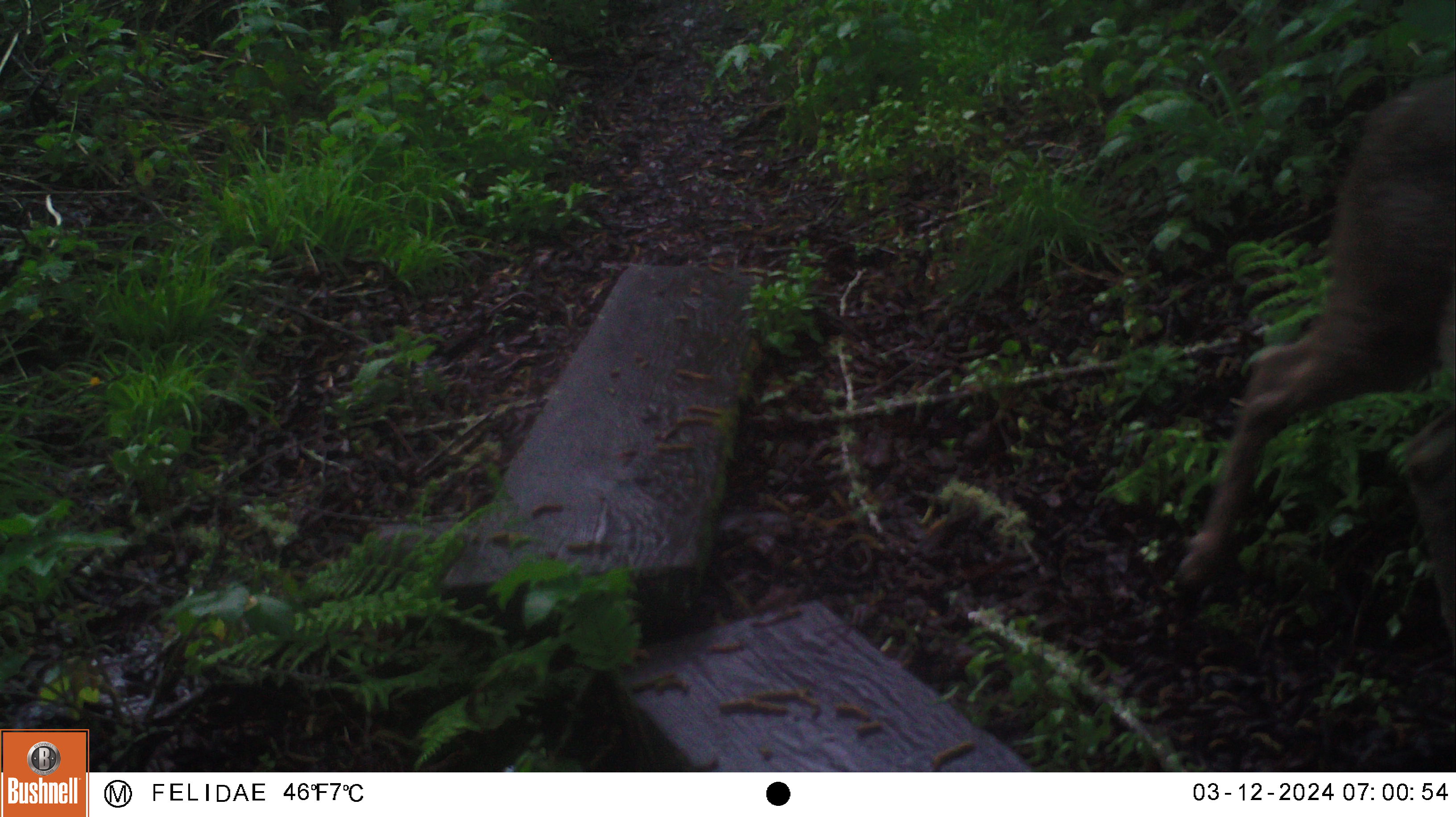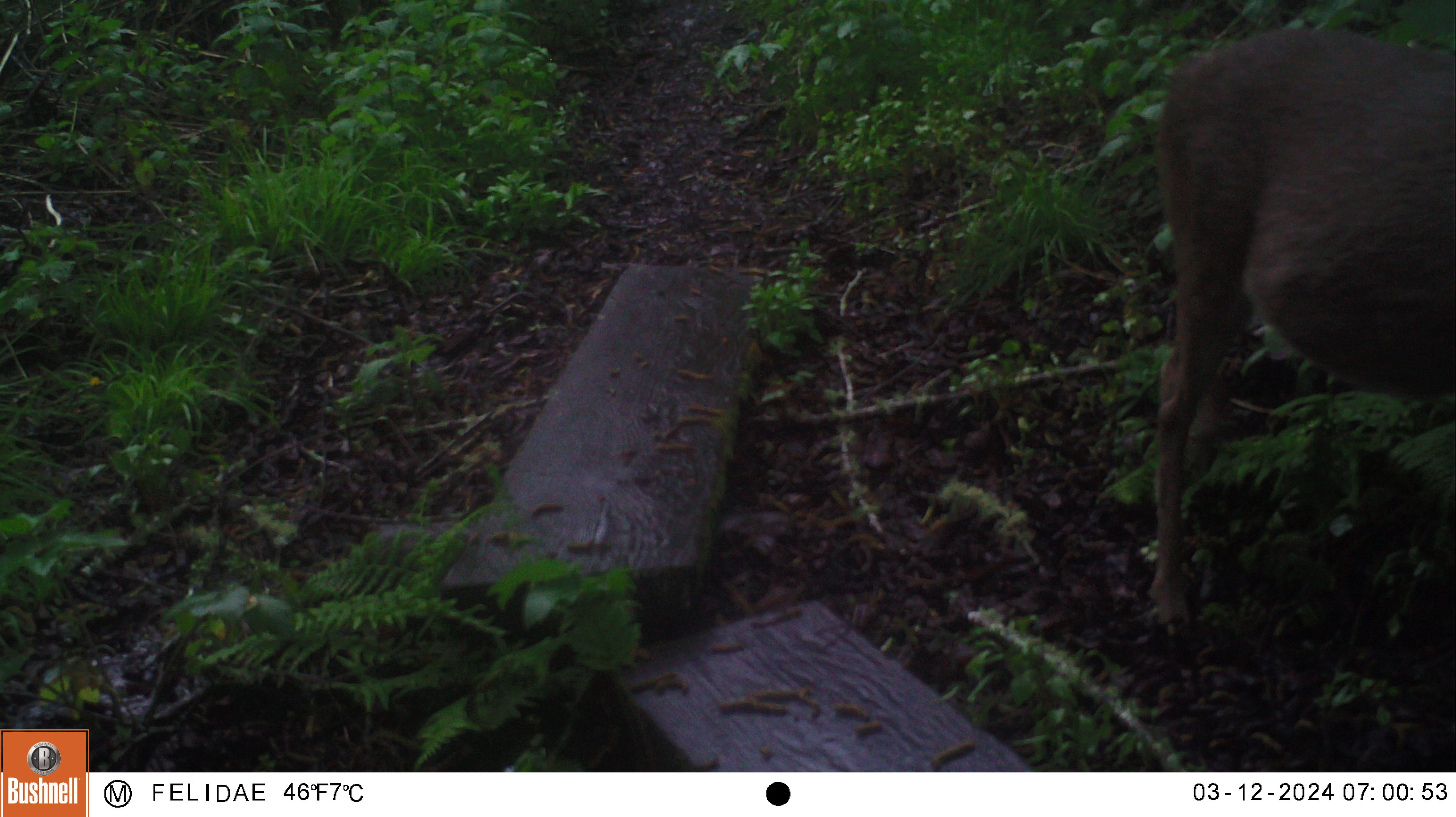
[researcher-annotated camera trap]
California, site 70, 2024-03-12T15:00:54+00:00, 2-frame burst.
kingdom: Animalia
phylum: Chordata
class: Mammalia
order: Artiodactyla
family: Cervidae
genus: Odocoileus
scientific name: Odocoileus hemionus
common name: mule deer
Mule deer (Odocoileus hemionus).